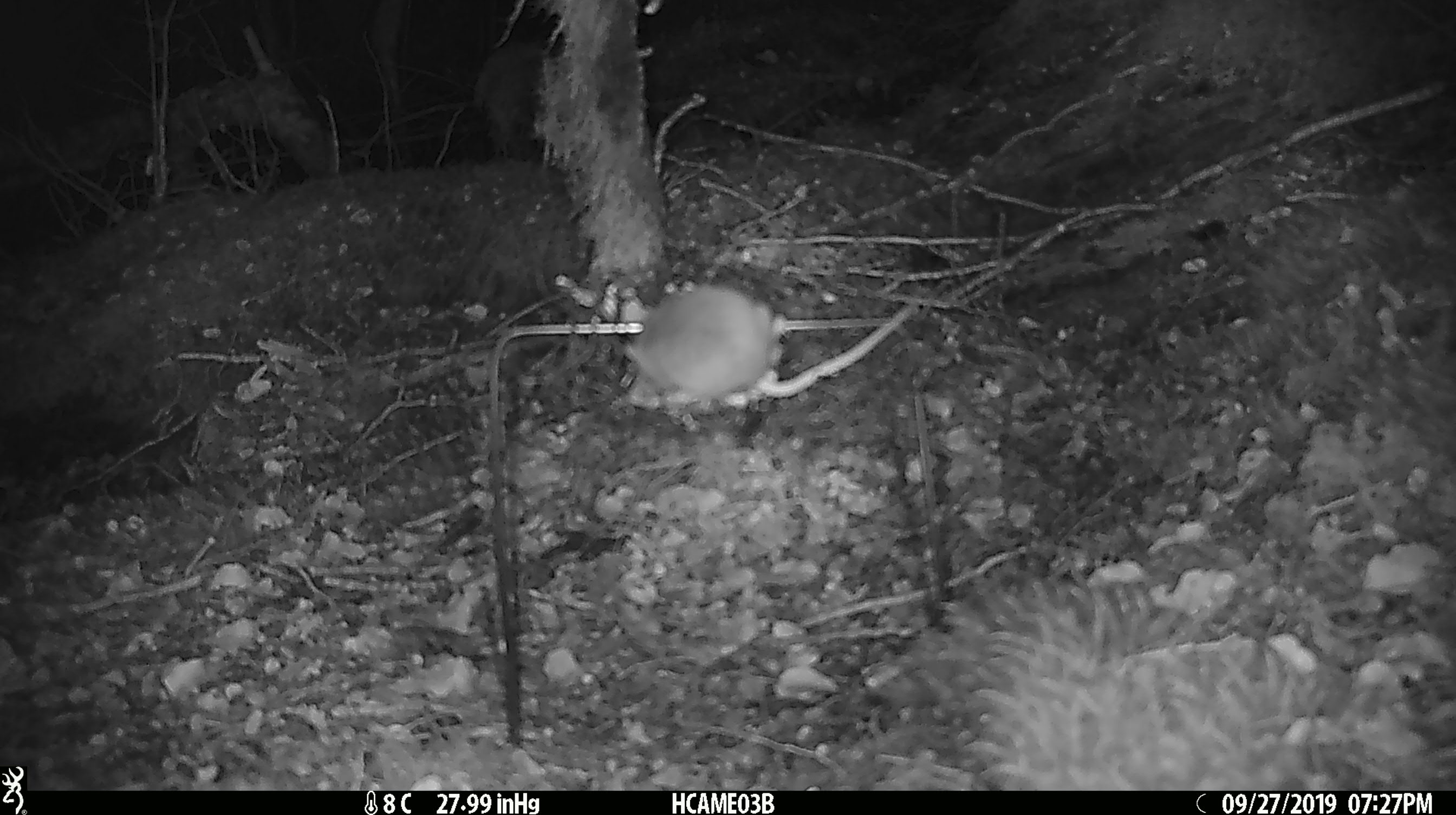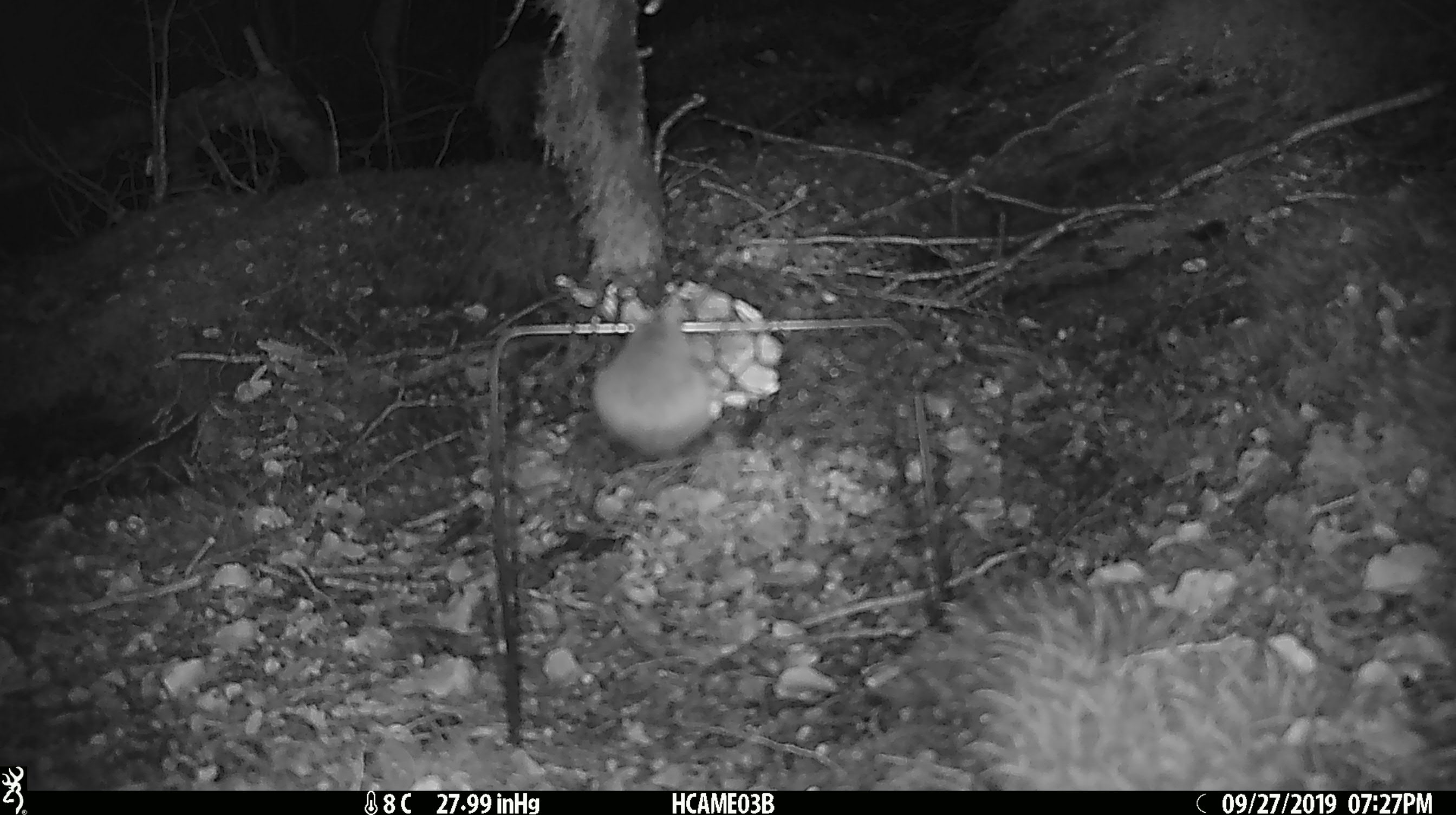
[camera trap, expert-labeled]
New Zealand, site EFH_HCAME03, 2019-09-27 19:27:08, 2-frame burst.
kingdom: Animalia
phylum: Chordata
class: Mammalia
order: Rodentia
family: Muridae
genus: Mus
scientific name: Mus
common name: mouse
Mouse (Mus).